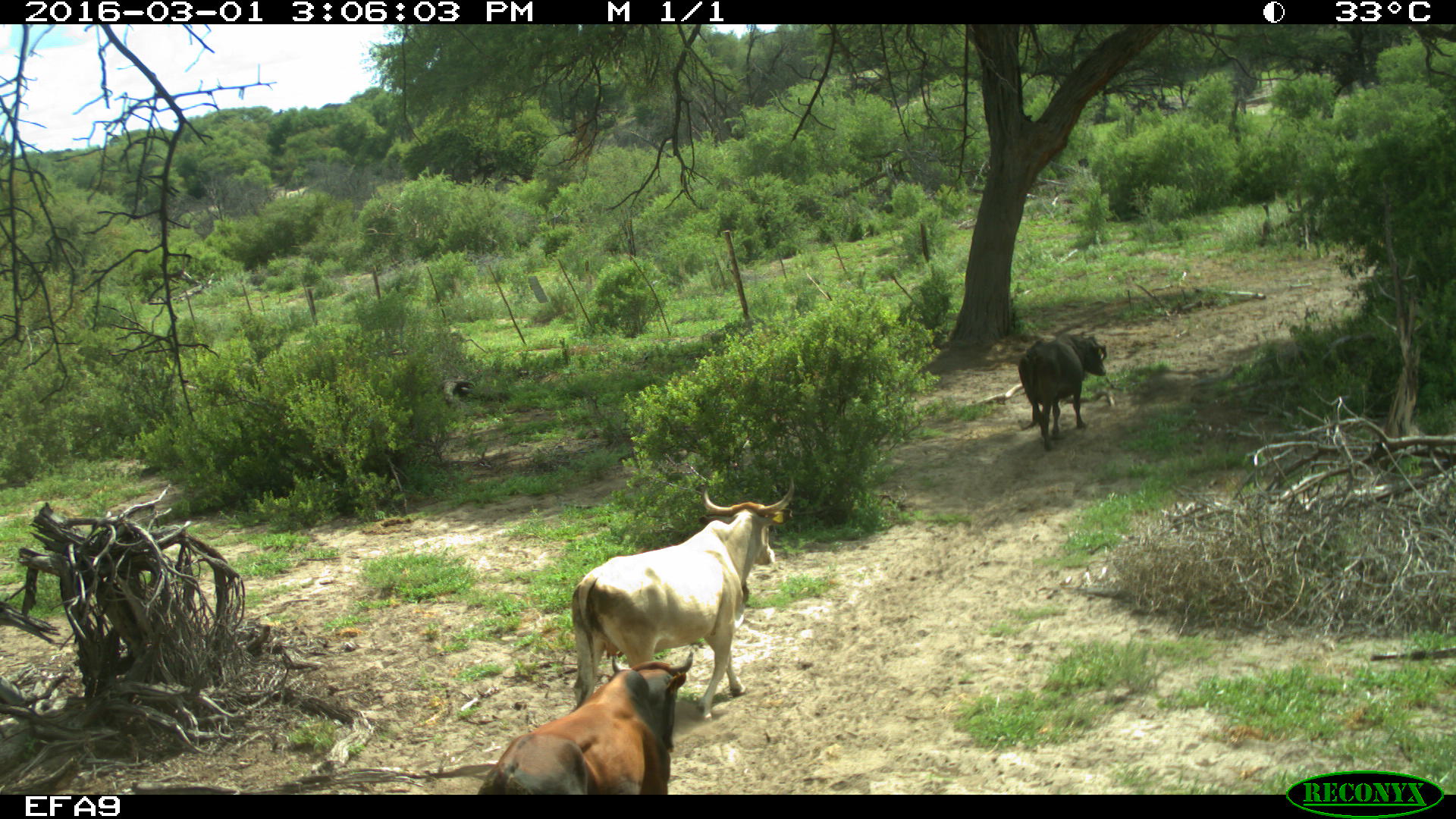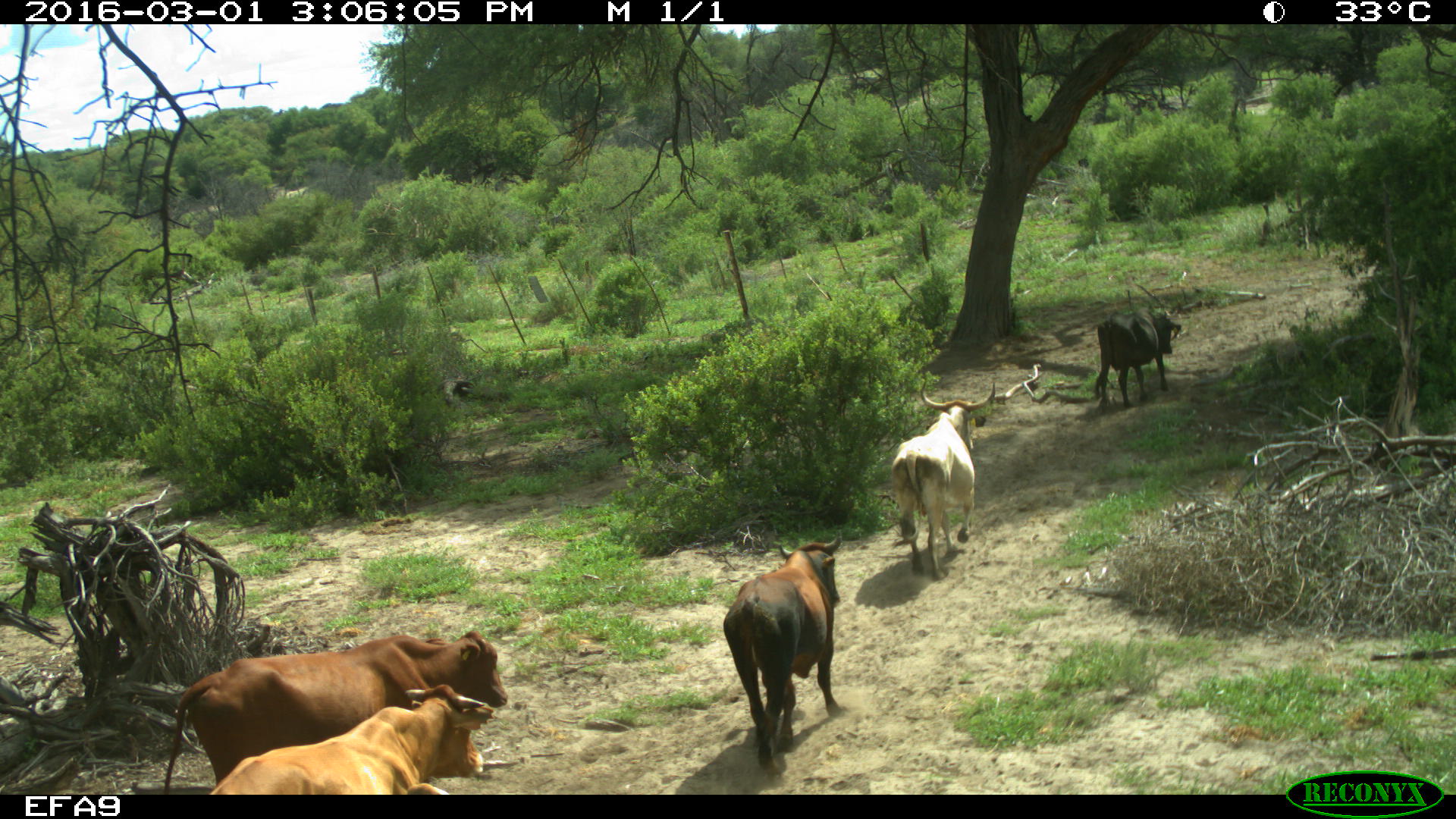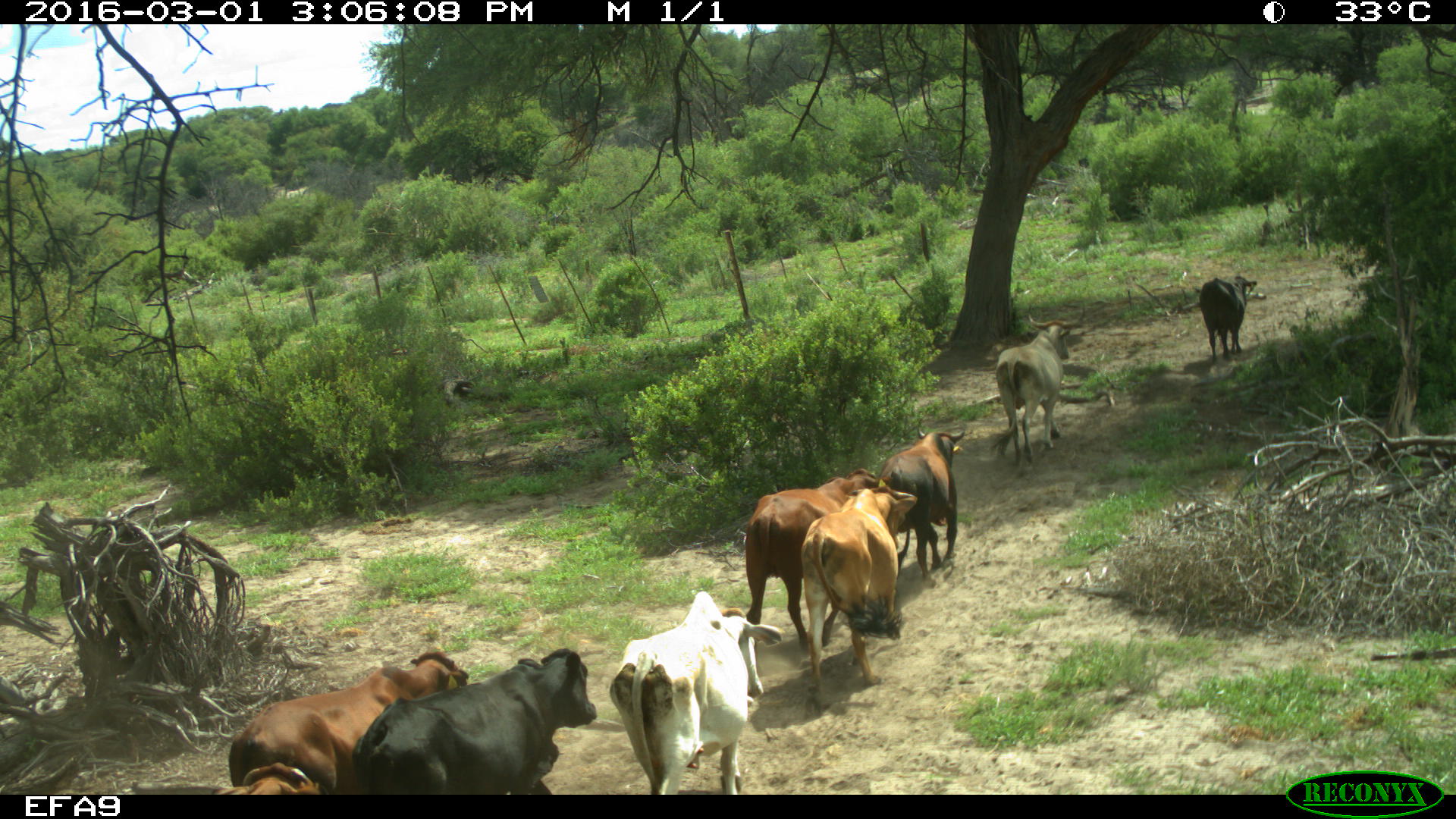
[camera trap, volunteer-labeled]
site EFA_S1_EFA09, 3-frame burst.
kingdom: Animalia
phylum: Chordata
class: Mammalia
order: Artiodactyla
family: Bovidae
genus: Bos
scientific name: Bos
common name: cattle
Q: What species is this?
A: Cattle (Bos).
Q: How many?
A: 3.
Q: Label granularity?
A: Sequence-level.